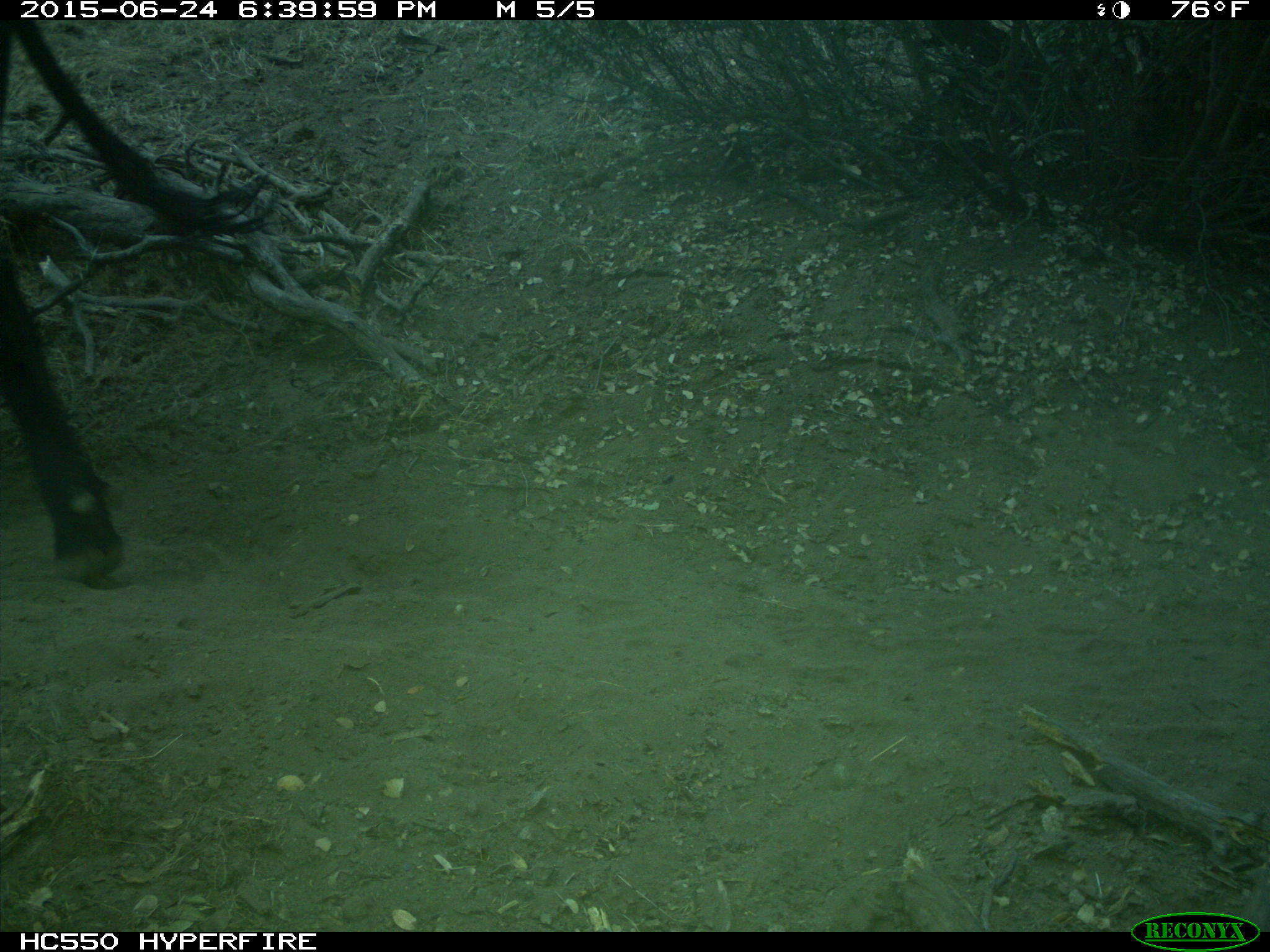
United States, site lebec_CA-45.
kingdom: Animalia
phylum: Chordata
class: Mammalia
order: Artiodactyla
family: Bovidae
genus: Bos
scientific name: Bos taurus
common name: domestic cow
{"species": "Bos taurus (domestic cow)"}